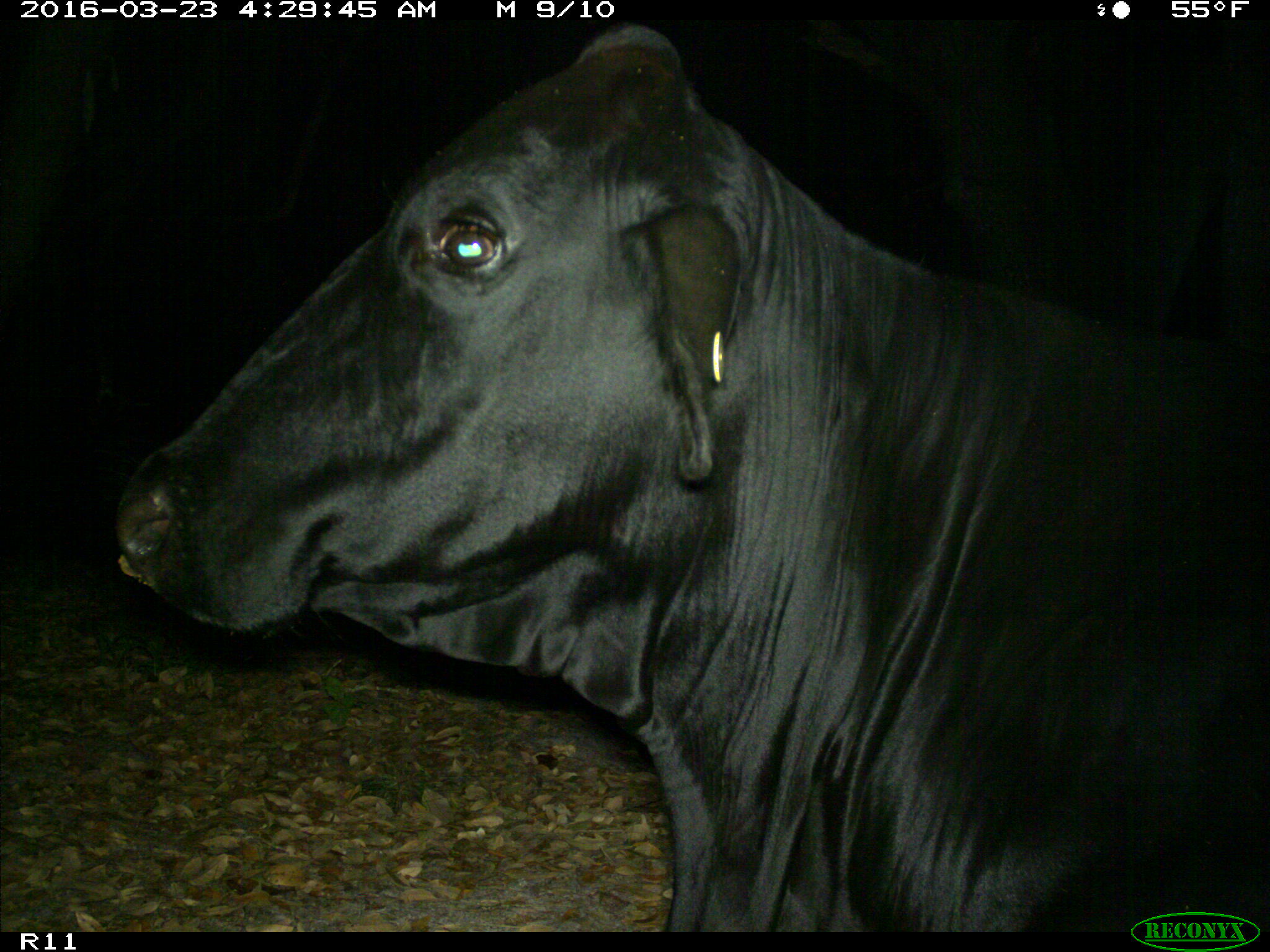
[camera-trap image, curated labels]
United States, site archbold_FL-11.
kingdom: Animalia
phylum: Chordata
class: Mammalia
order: Artiodactyla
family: Bovidae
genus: Bos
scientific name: Bos taurus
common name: domestic cow